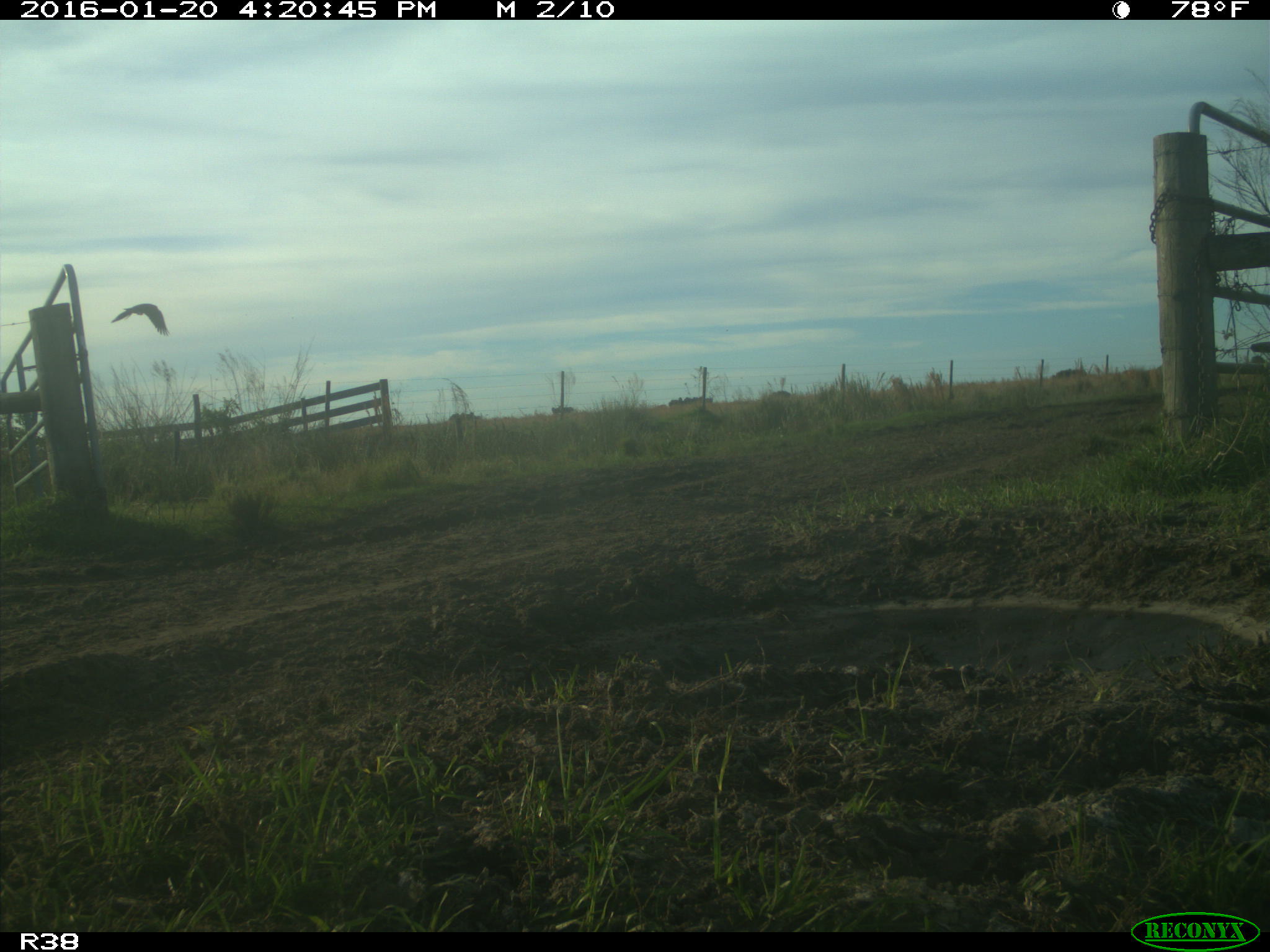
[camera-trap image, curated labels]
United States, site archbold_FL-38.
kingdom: Animalia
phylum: Chordata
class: Aves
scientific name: Aves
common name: birds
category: unidentified bird